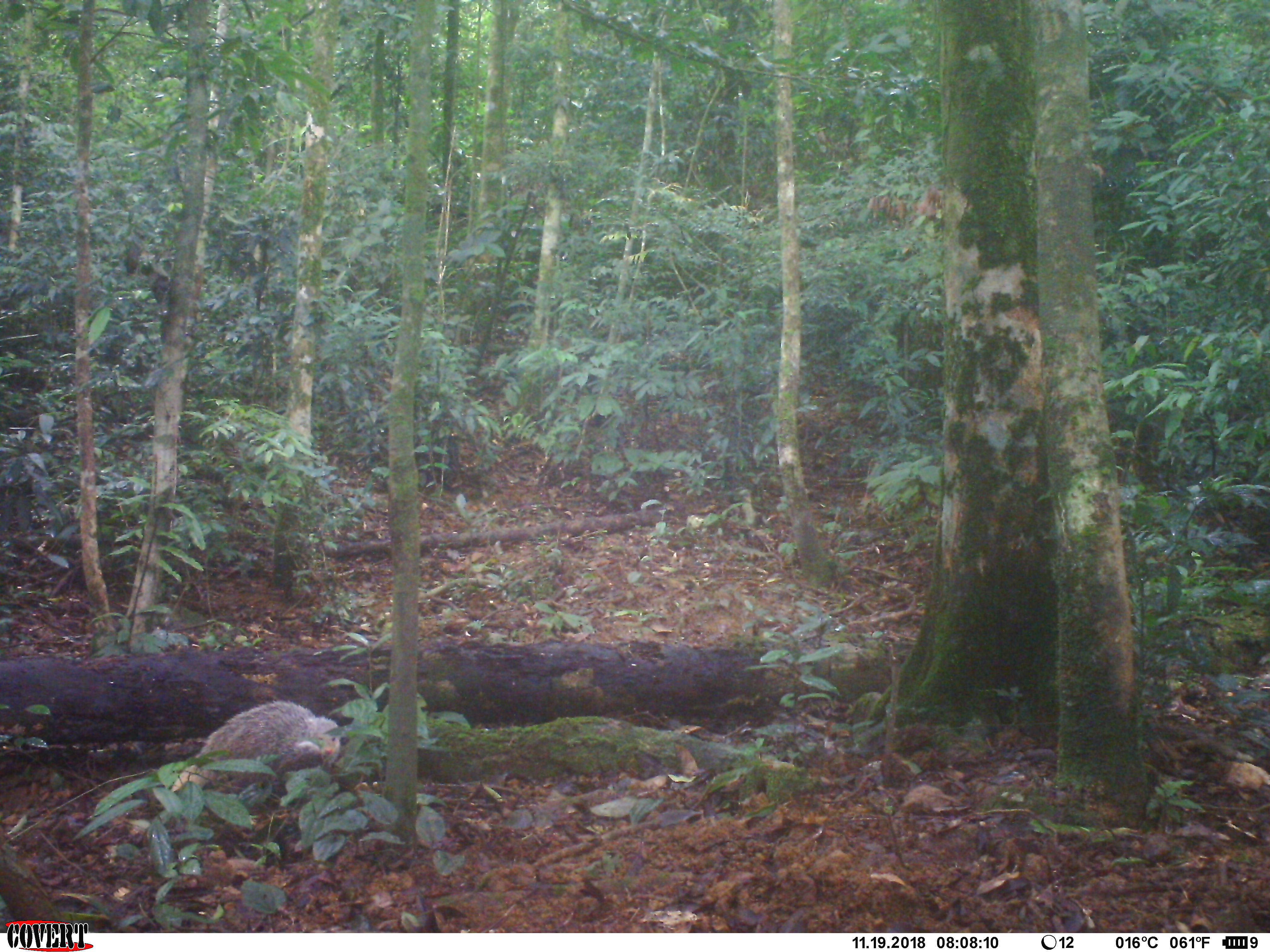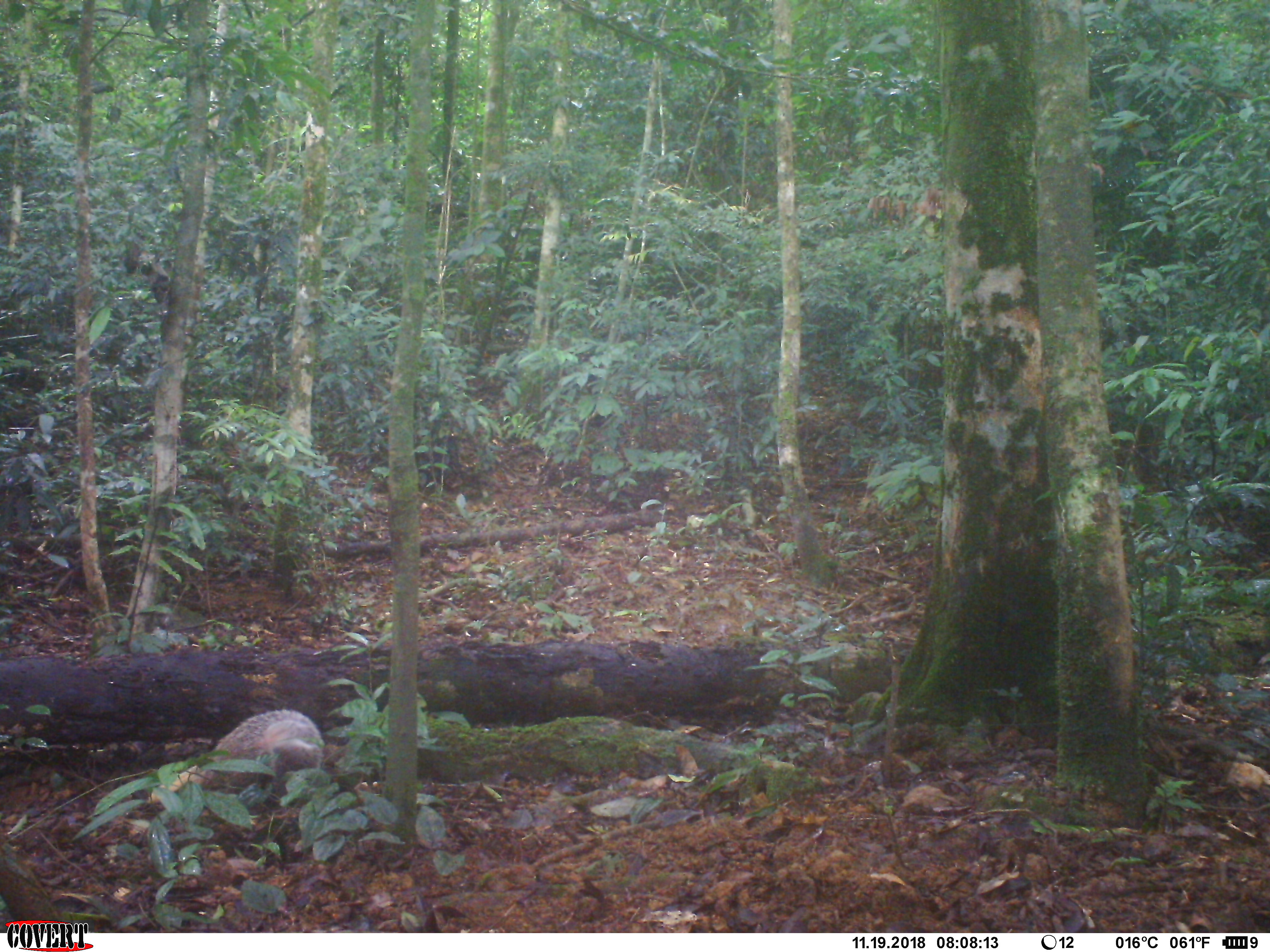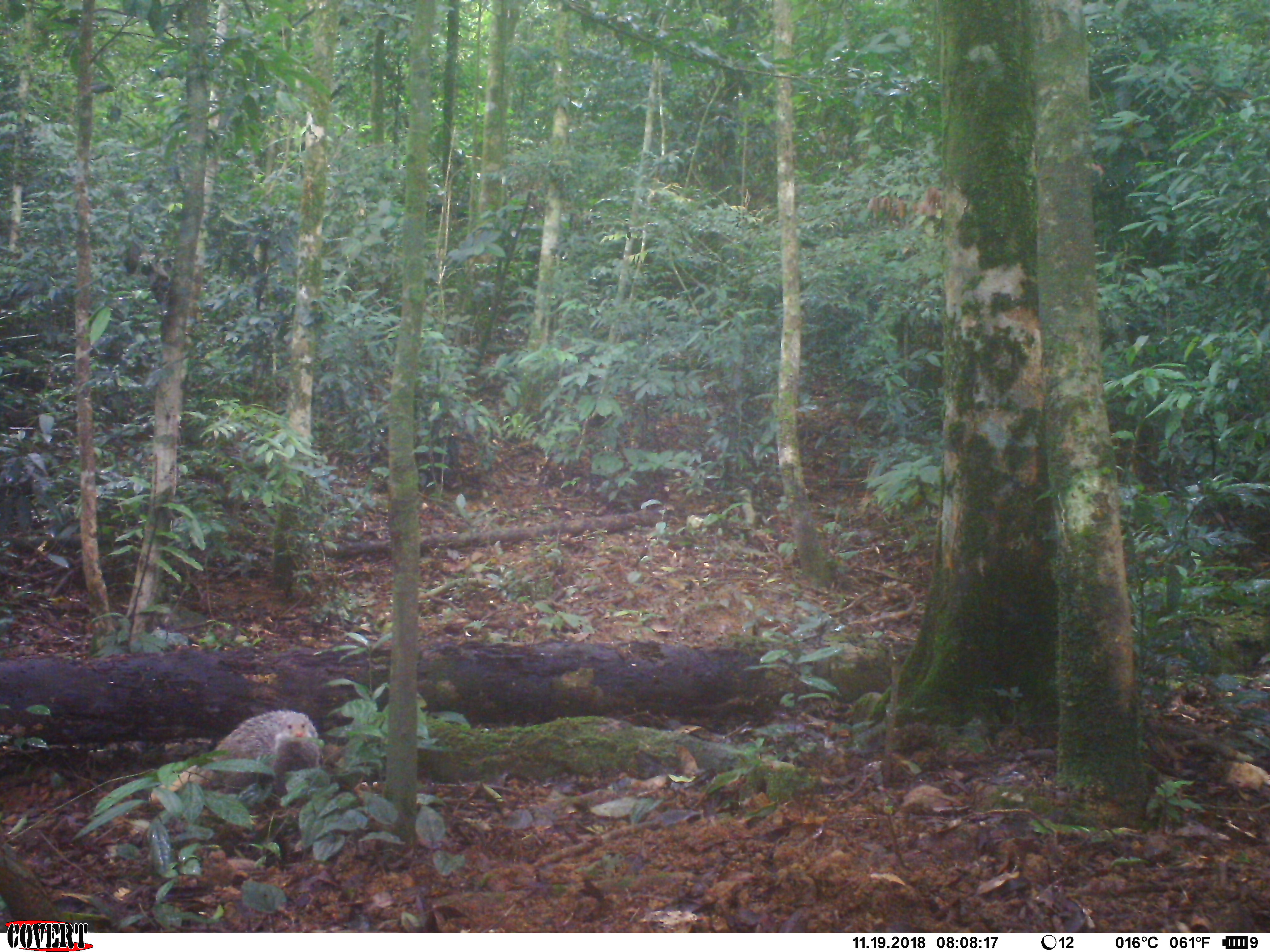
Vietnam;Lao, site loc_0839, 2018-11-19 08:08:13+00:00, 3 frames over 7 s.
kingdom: Animalia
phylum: Chordata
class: Mammalia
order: Carnivora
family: Herpestidae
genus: Urva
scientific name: Urva urva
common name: crab-eating mongoose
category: crab eating mongoose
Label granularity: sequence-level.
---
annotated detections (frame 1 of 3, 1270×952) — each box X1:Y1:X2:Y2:
crab eating mongoose: 170:699:341:792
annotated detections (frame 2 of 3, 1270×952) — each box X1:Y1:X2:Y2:
crab eating mongoose: 145:708:324:805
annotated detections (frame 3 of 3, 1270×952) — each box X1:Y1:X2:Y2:
crab eating mongoose: 147:709:321:805